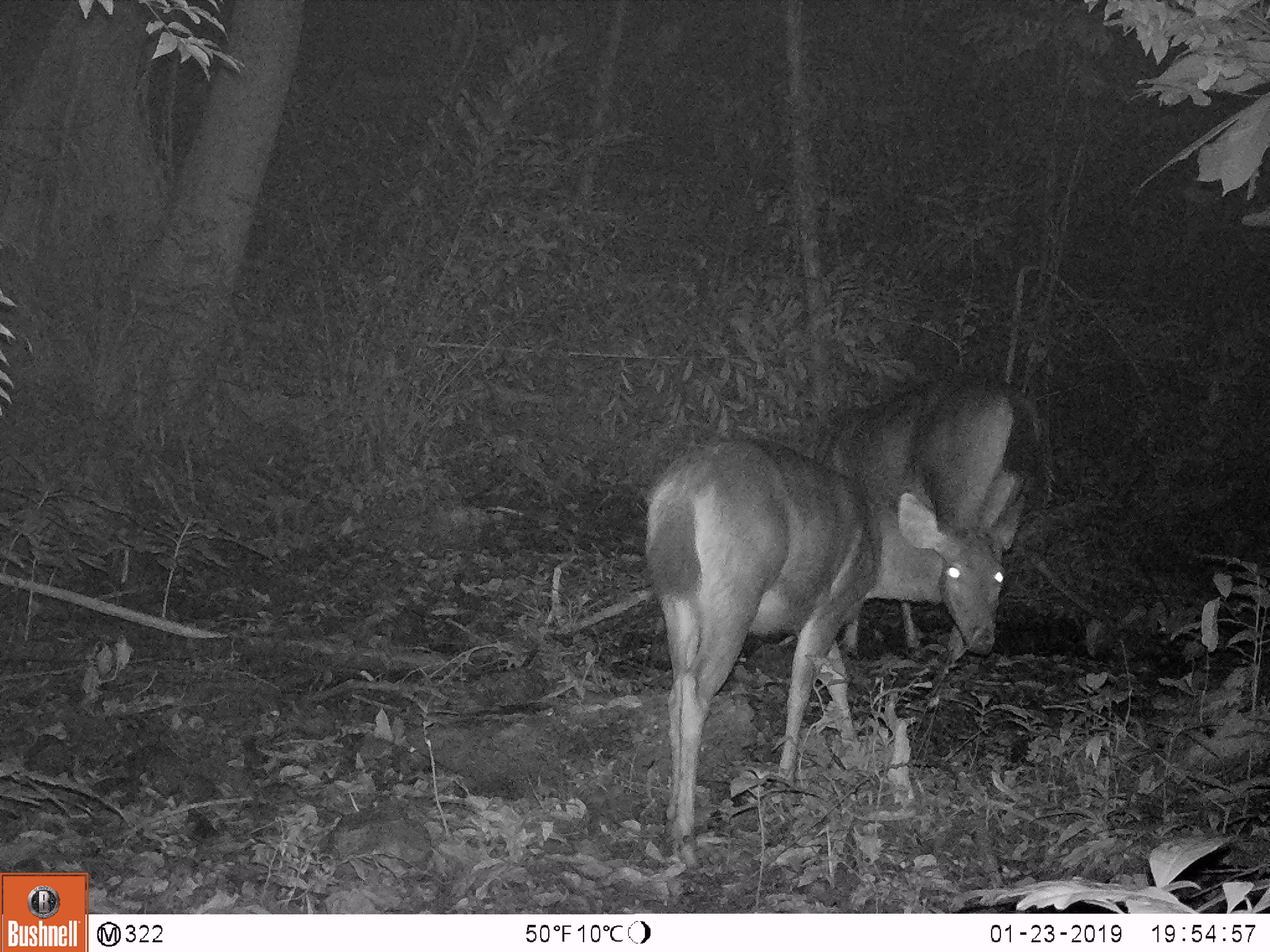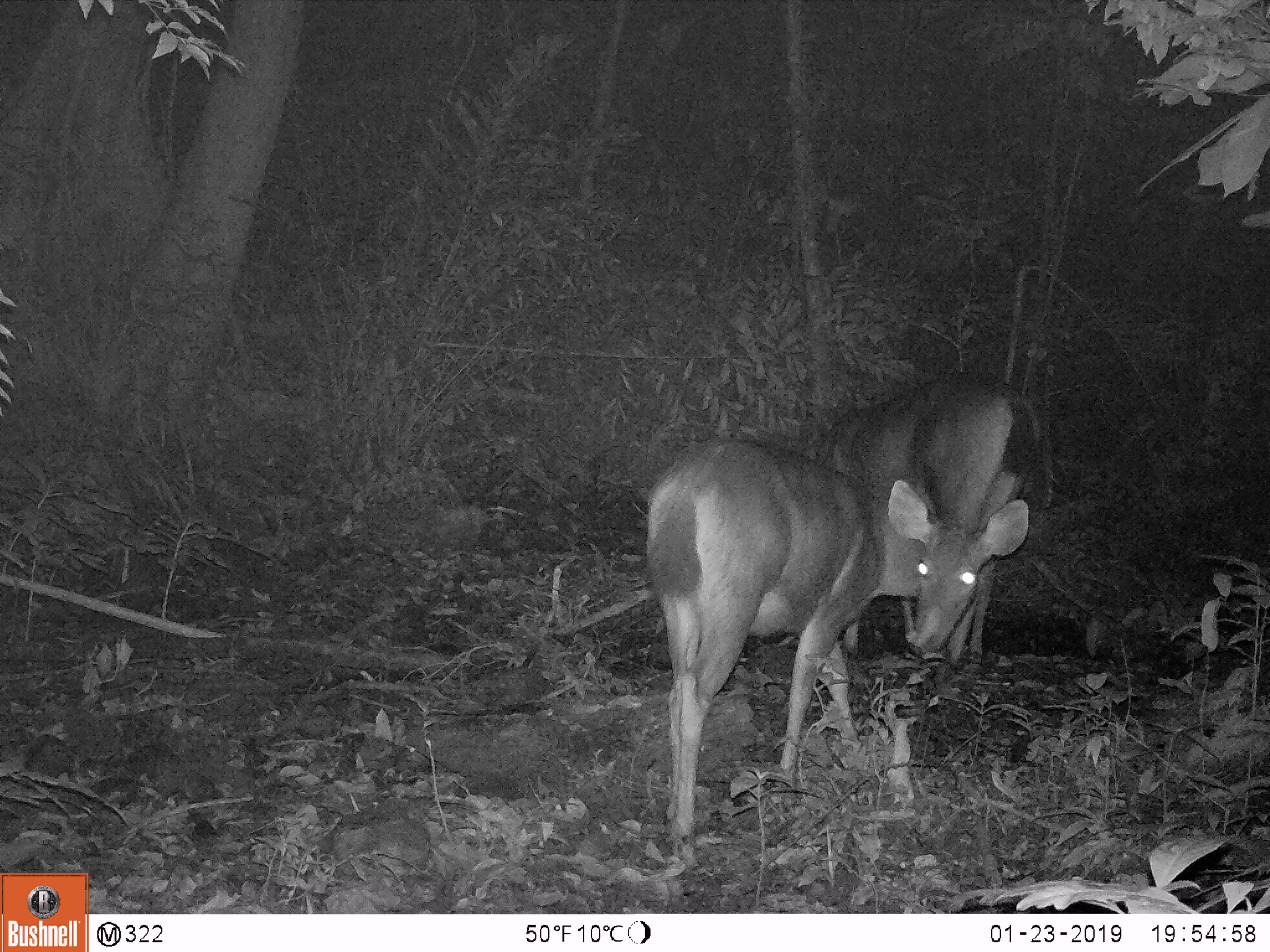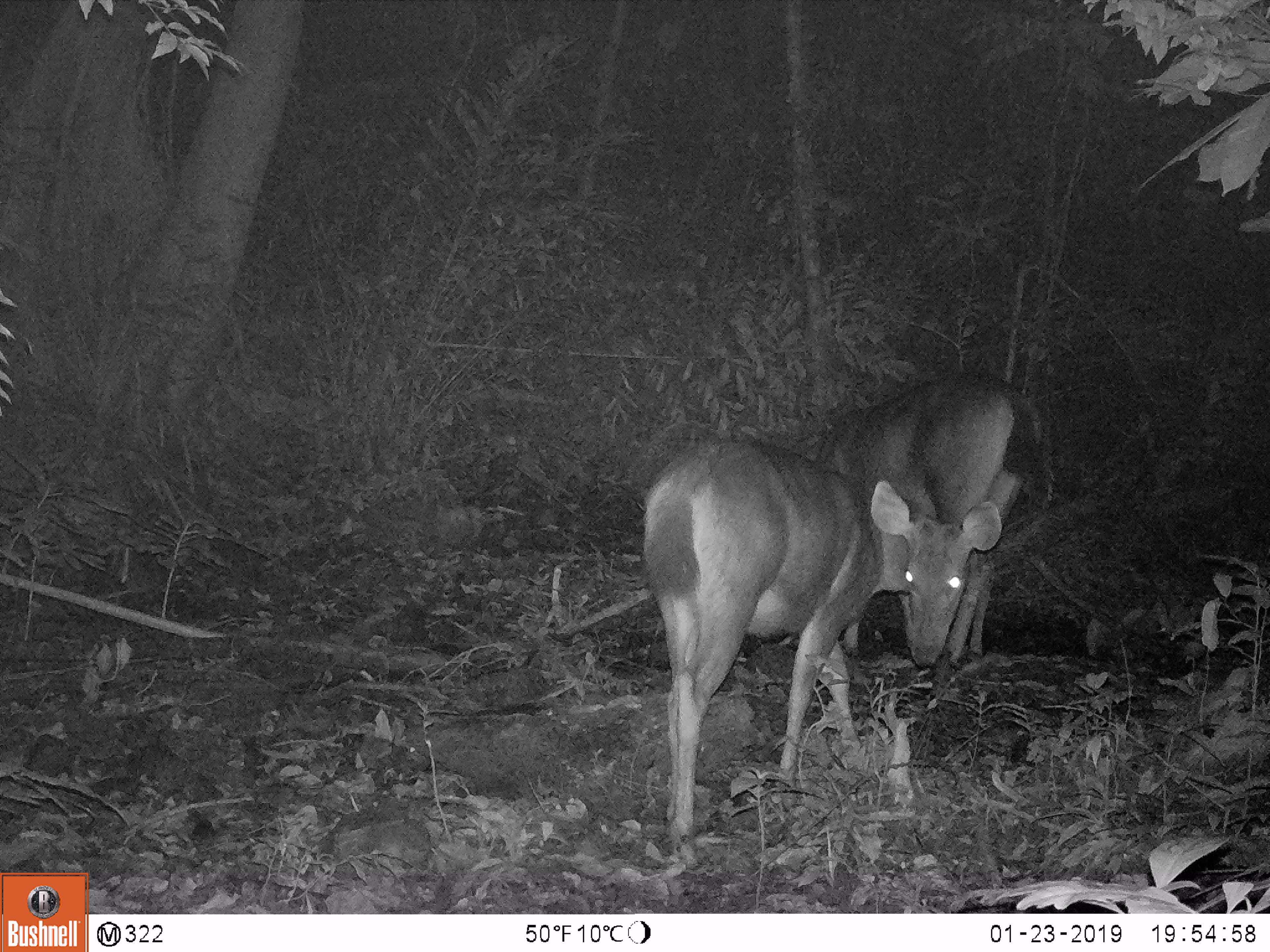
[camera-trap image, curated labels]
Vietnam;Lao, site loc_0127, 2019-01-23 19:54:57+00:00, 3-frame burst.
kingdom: Animalia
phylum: Chordata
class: Mammalia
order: Artiodactyla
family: Cervidae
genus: Rusa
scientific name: Rusa unicolor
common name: sambar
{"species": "sambar (Rusa unicolor)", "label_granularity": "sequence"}